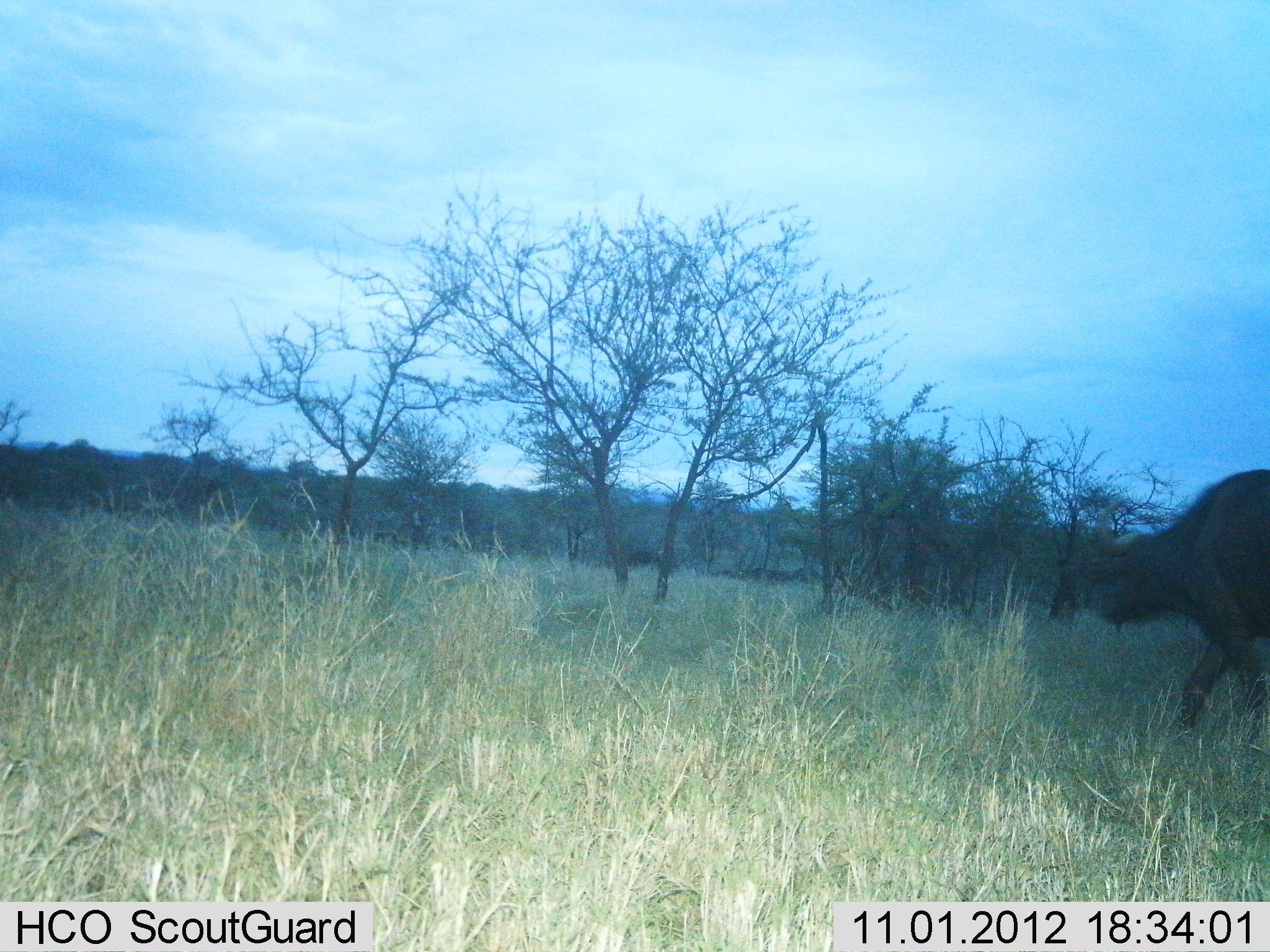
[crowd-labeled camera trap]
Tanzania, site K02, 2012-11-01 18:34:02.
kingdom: Animalia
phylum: Chordata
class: Mammalia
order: Artiodactyla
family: Bovidae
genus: Syncerus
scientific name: Syncerus caffer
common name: cape buffalo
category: buffalo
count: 1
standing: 10%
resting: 0%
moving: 90%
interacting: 0%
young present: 0%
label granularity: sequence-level